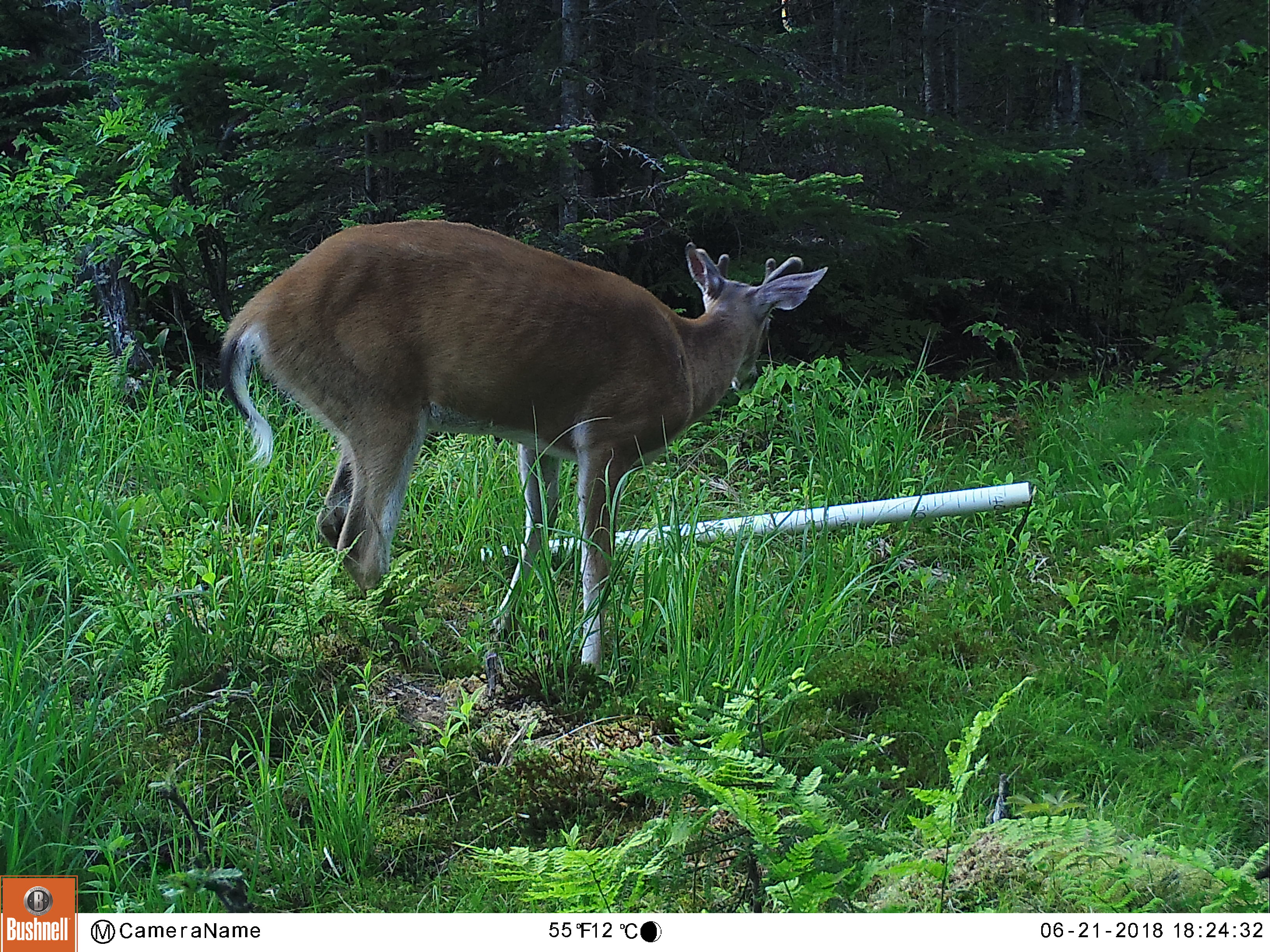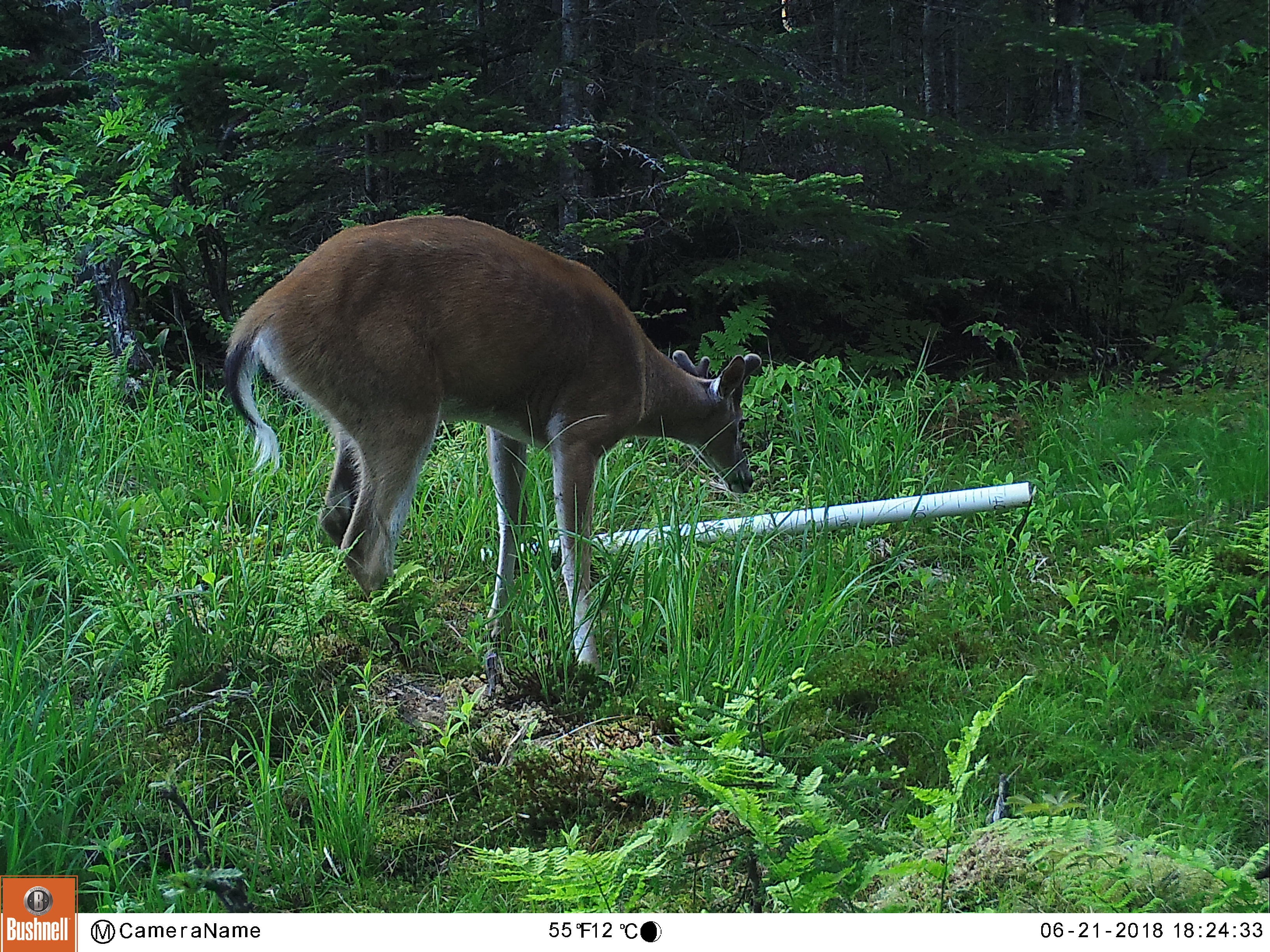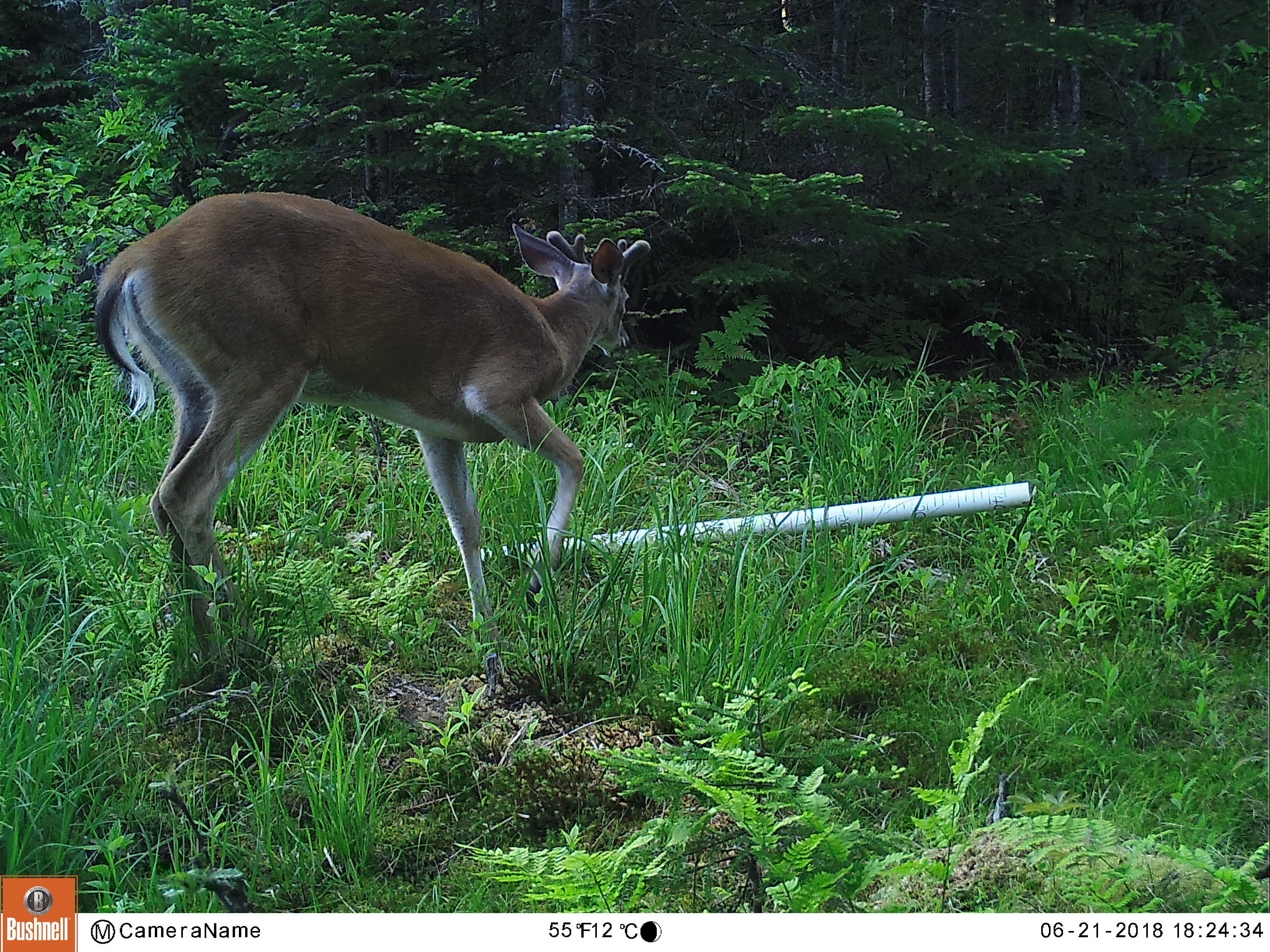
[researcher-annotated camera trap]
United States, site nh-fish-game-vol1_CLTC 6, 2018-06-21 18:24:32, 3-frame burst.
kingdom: Animalia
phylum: Chordata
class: Mammalia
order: Artiodactyla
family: Cervidae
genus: Odocoileus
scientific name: Odocoileus virginianus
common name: white-tailed deer